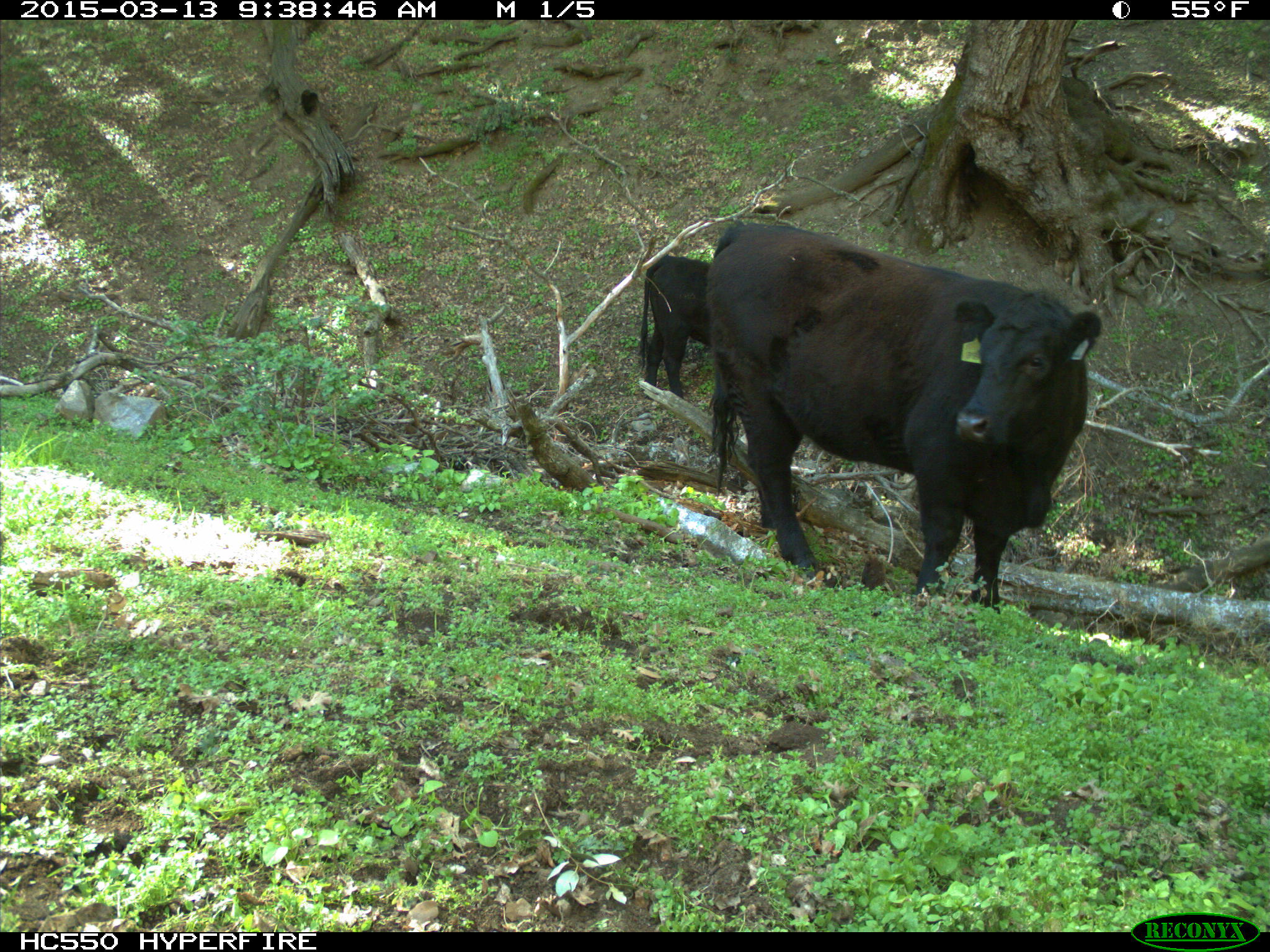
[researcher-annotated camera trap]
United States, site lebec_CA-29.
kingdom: Animalia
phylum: Chordata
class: Mammalia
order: Artiodactyla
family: Bovidae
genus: Bos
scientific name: Bos taurus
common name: domestic cow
Bos taurus (domestic cow).